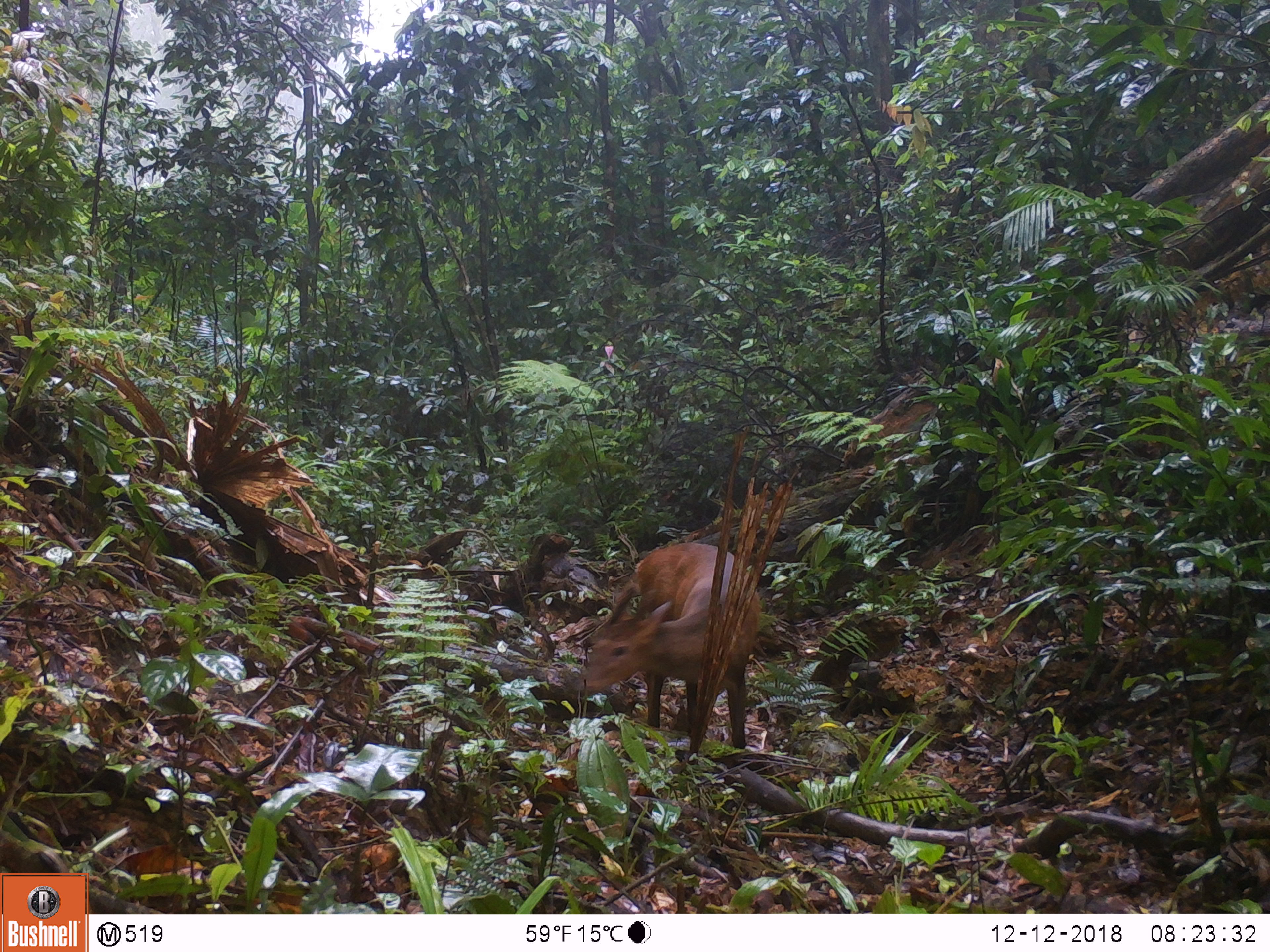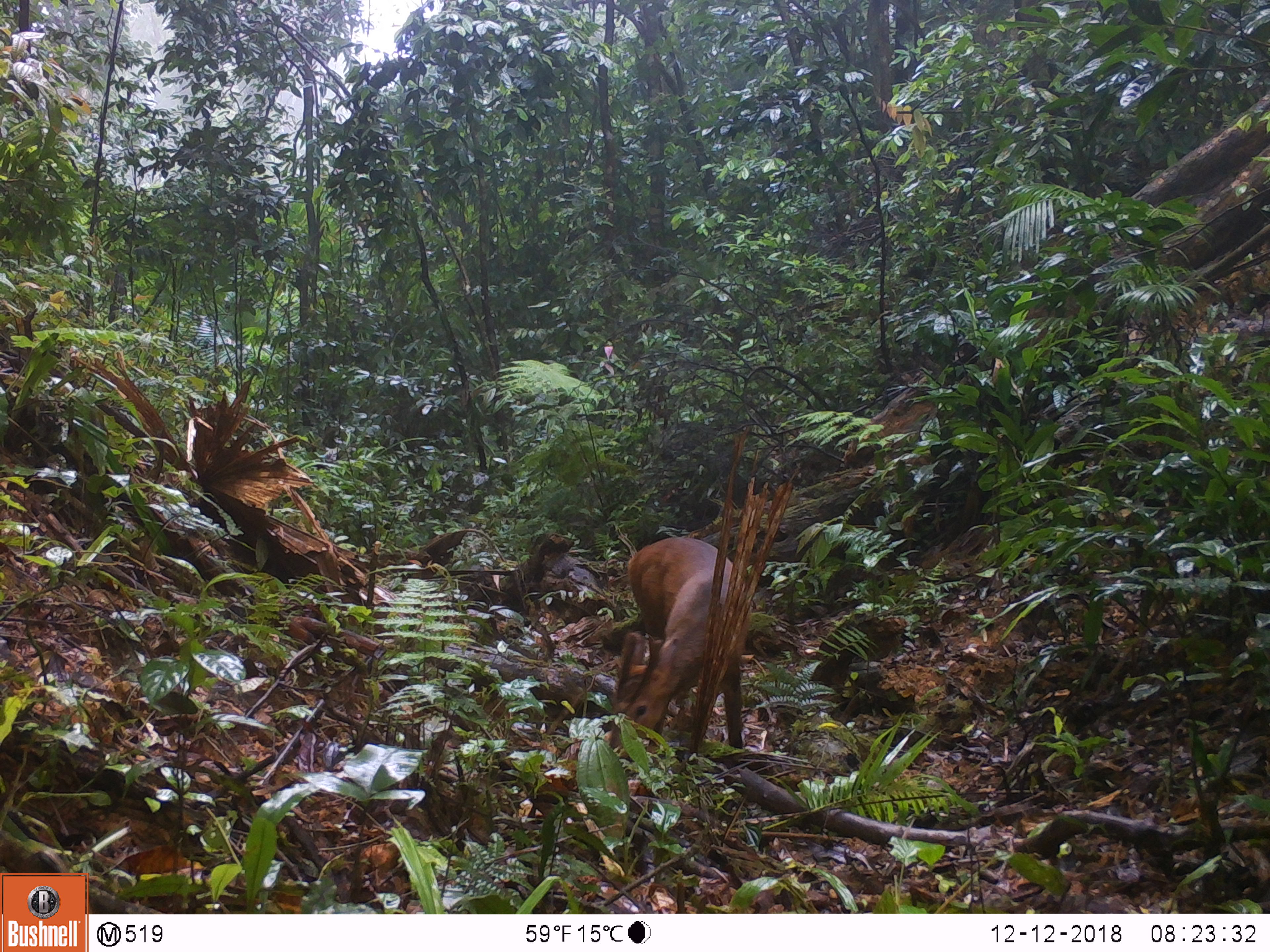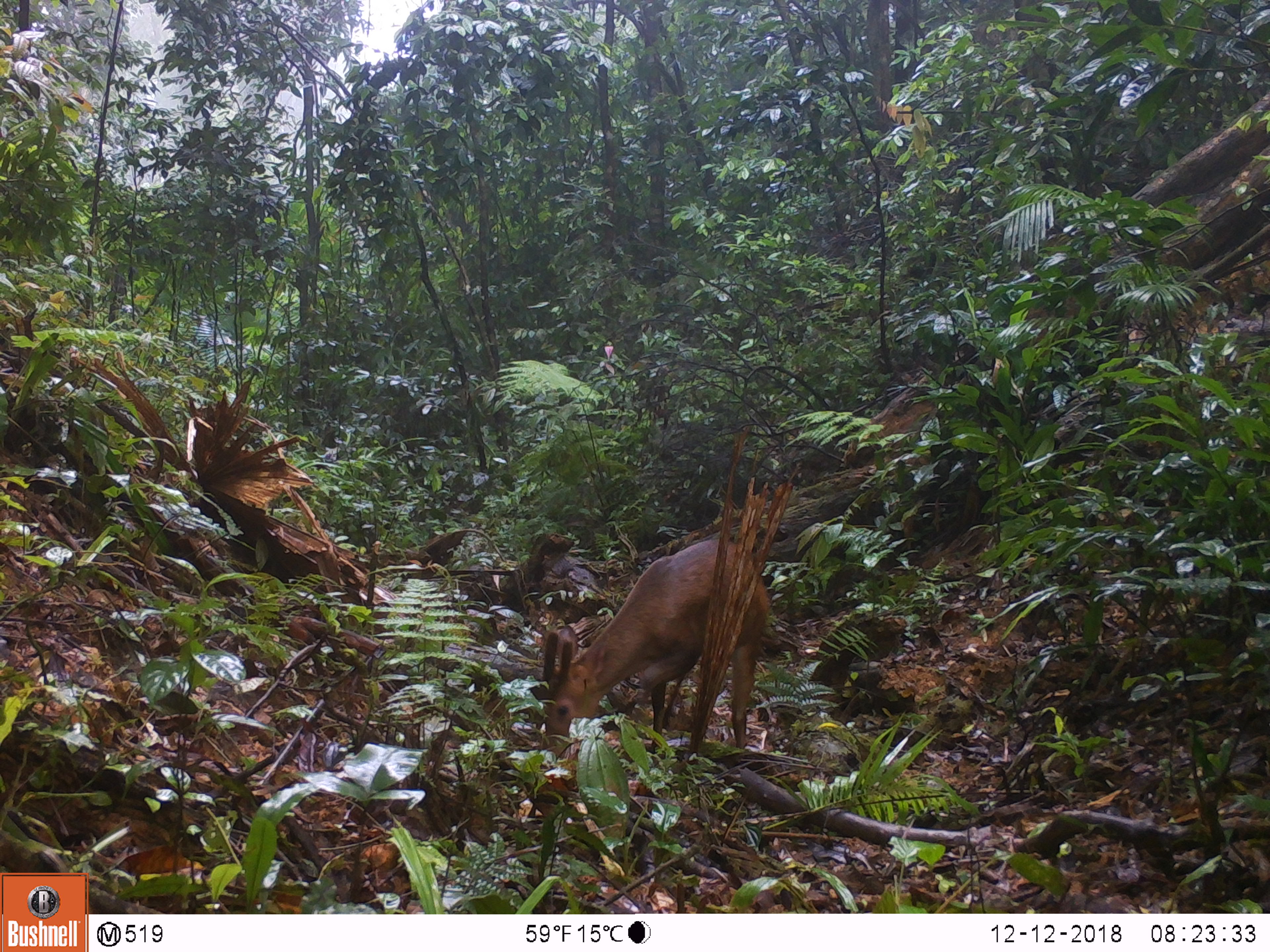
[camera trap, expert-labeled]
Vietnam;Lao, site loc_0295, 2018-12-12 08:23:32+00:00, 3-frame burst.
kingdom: Animalia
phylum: Chordata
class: Mammalia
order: Artiodactyla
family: Cervidae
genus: Muntiacus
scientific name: Muntiacus vuquangensis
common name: large-antlered muntjac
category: large antlered muntjac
Large antlered muntjac (large-antlered muntjac) (Muntiacus vuquangensis). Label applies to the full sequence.